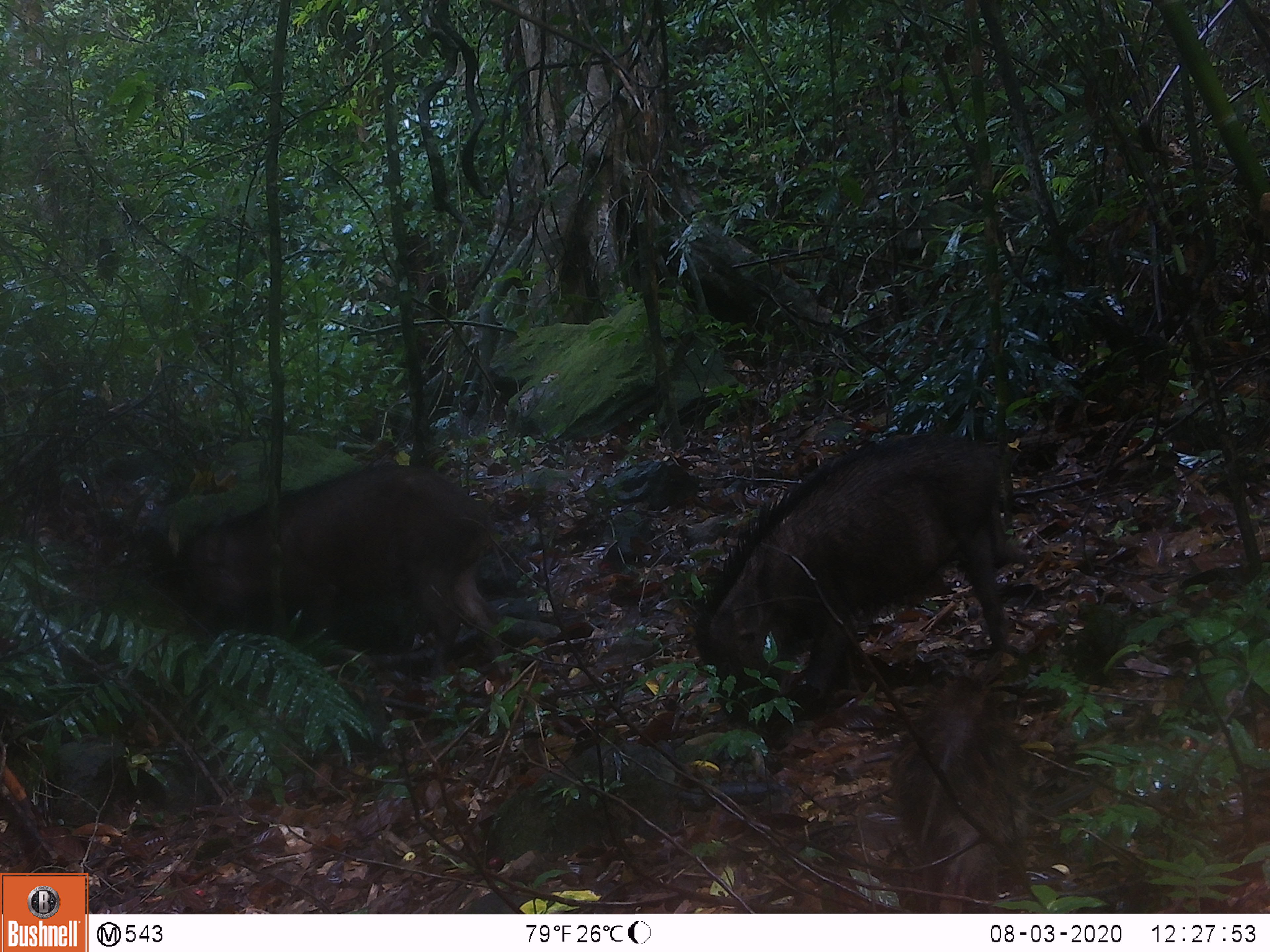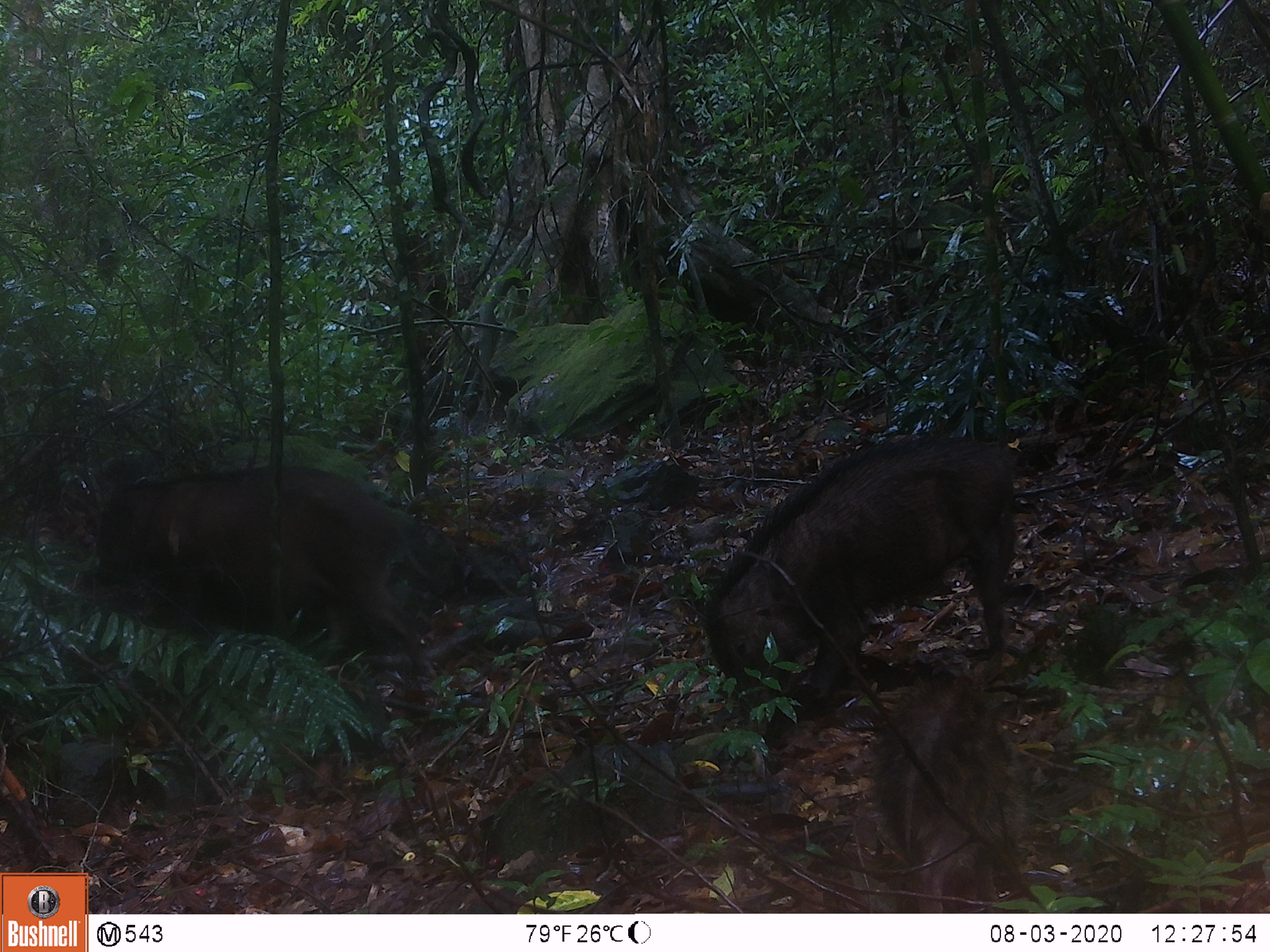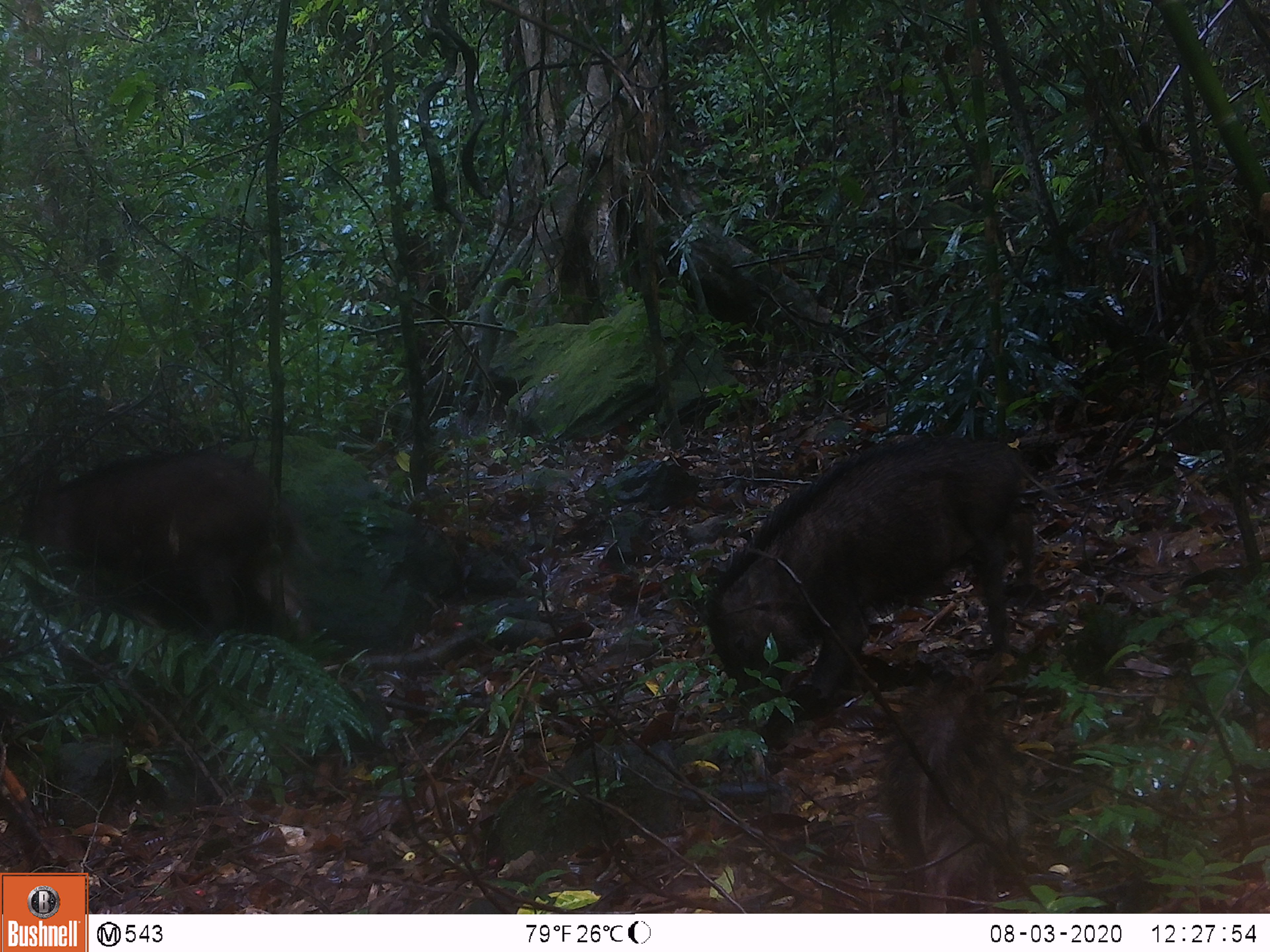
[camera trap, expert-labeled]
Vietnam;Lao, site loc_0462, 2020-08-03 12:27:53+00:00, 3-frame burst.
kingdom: Animalia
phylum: Chordata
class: Mammalia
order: Artiodactyla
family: Suidae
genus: Sus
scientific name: Sus scrofa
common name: eurasian wild pig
Eurasian wild pig (Sus scrofa). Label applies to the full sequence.